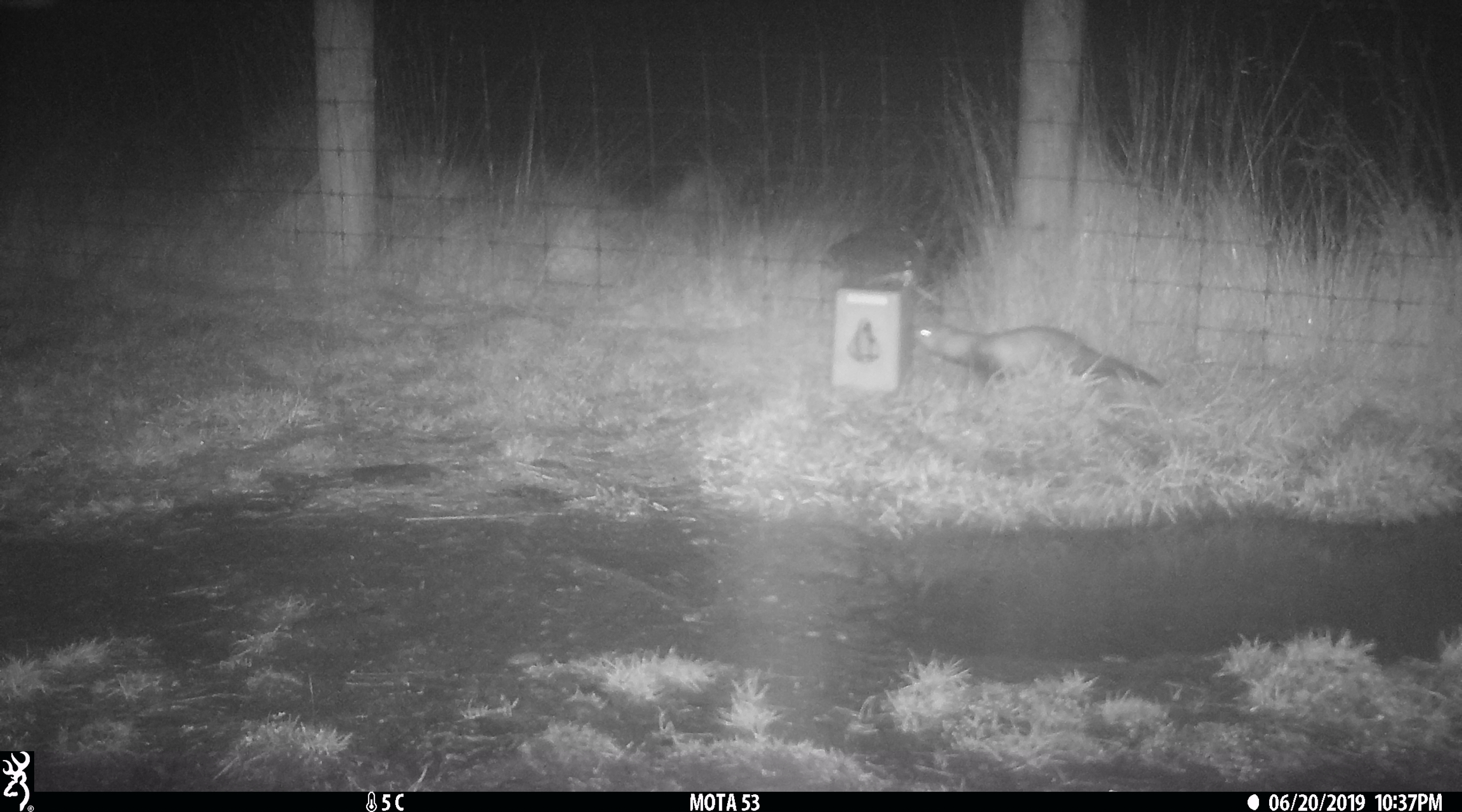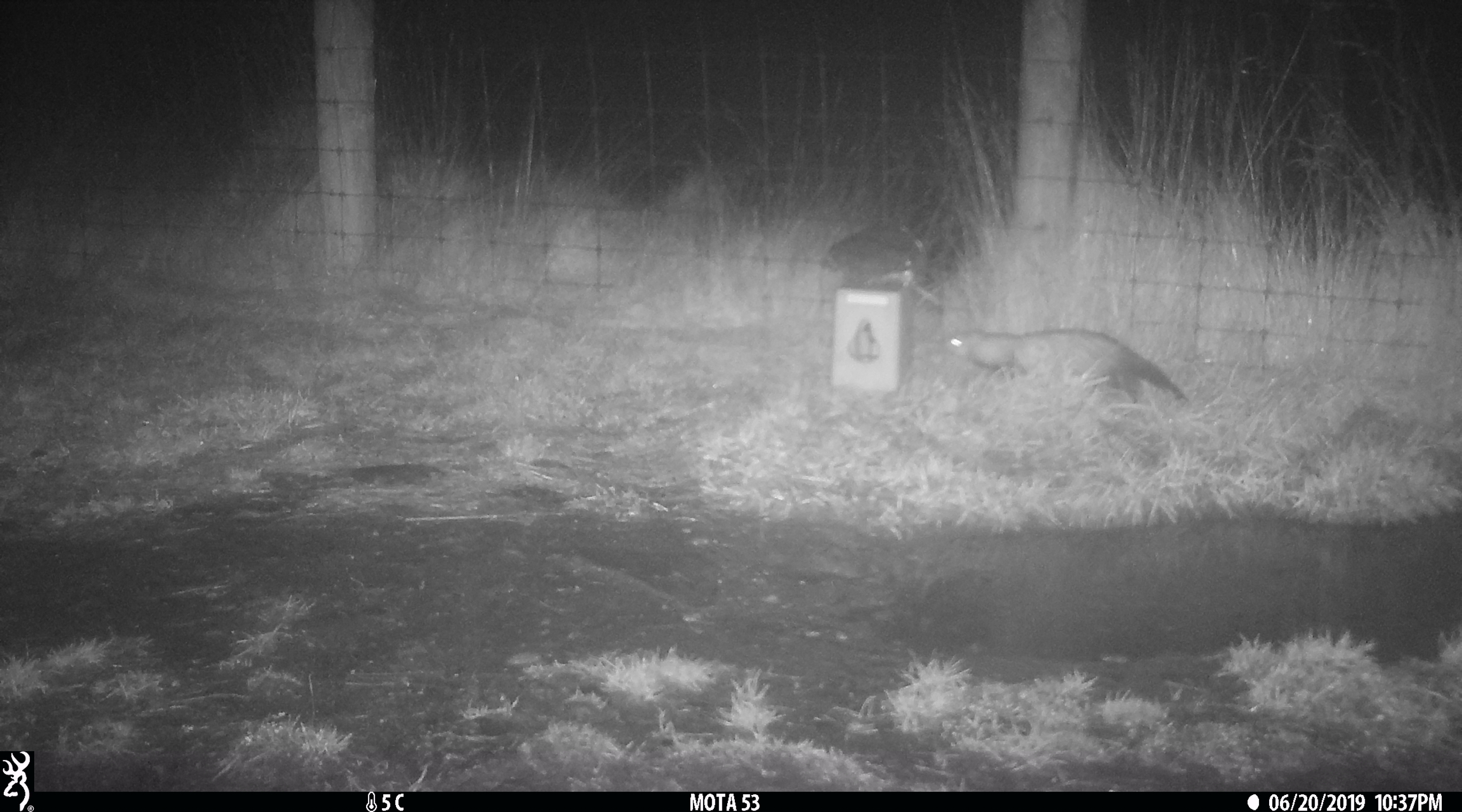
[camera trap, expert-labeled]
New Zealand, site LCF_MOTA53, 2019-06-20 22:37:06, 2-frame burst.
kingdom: Animalia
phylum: Chordata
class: Mammalia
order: Carnivora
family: Mustelidae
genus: Mustela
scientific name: Mustela furo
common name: ferret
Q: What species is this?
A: Ferret (Mustela furo).